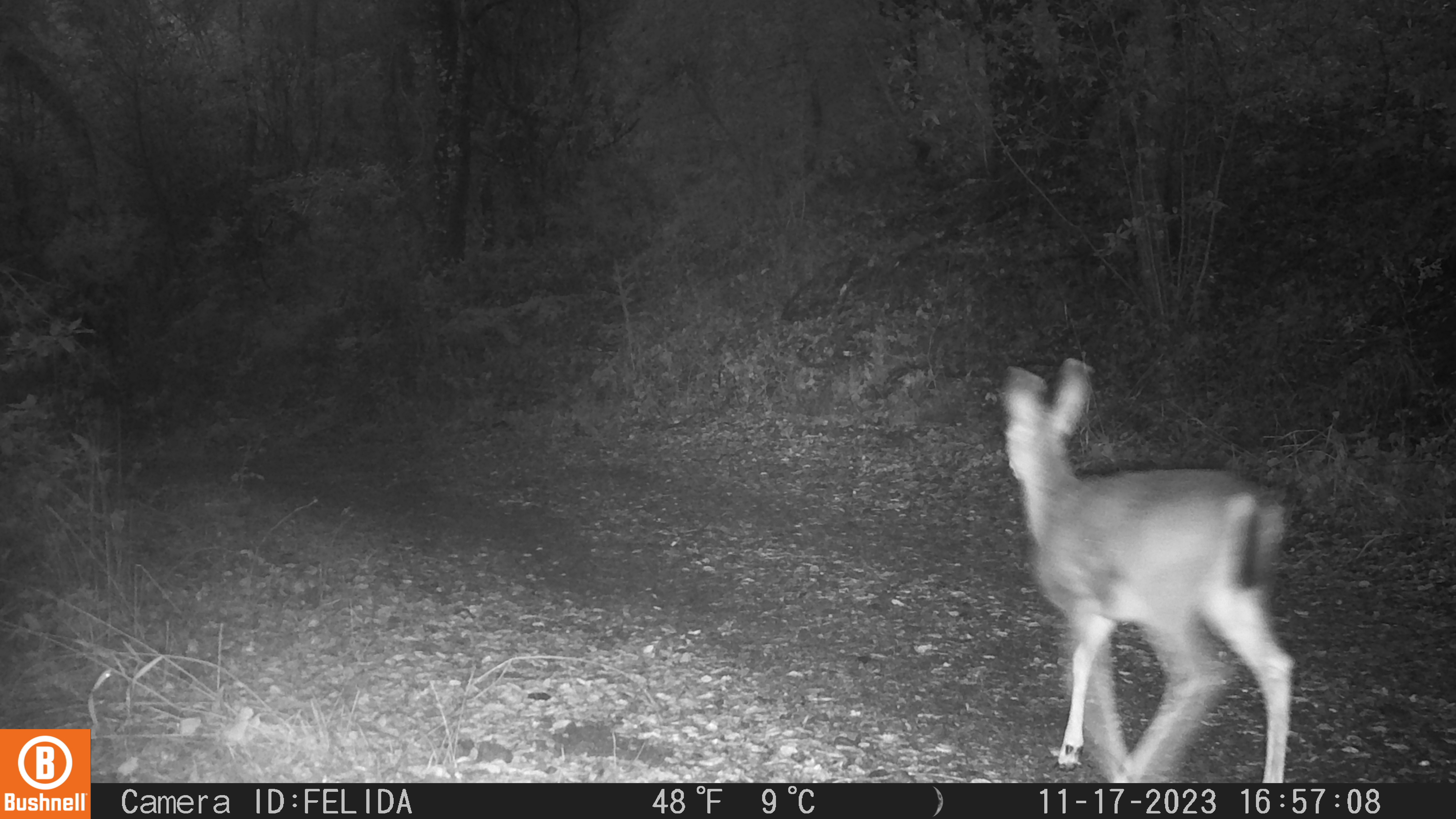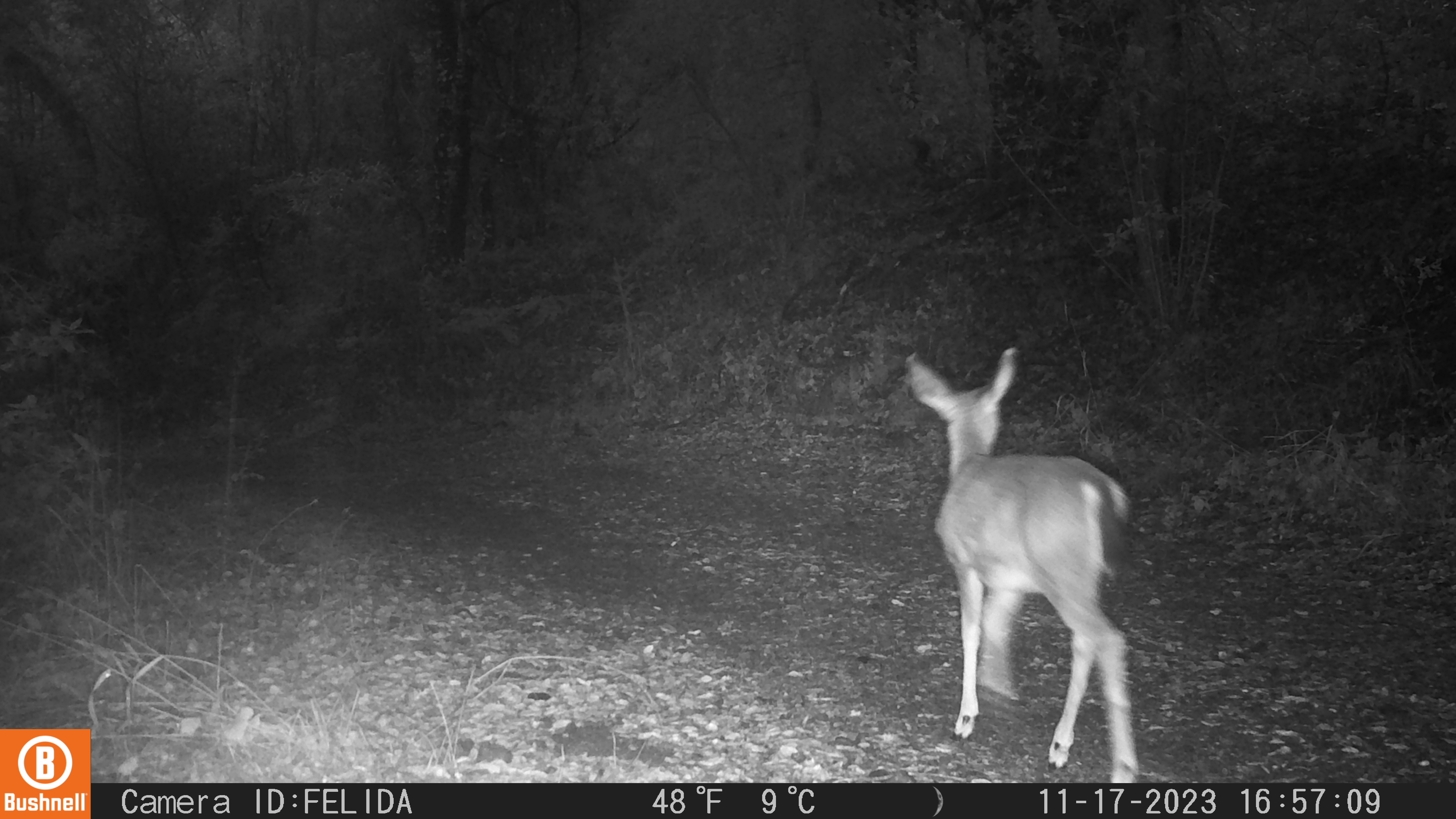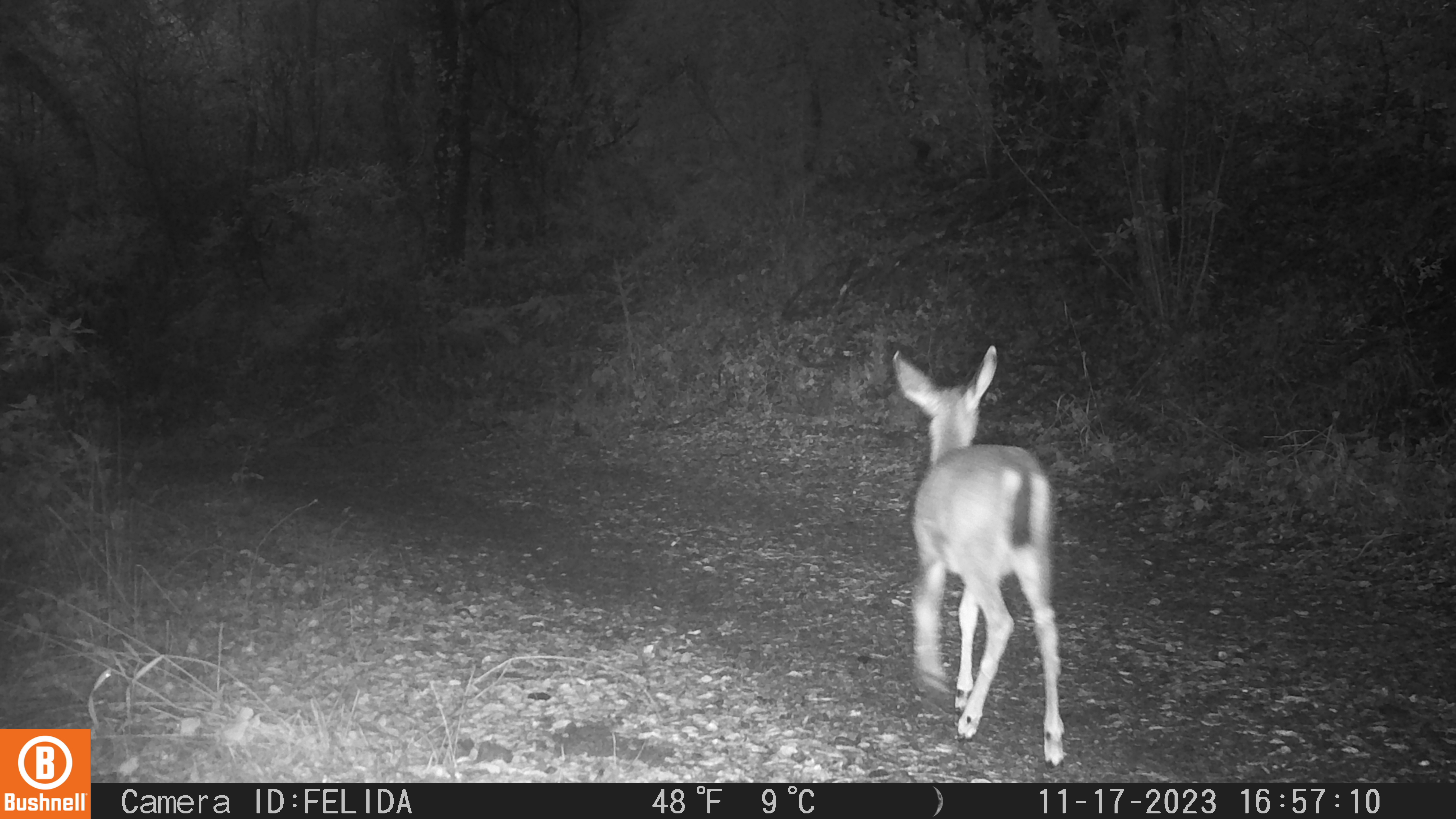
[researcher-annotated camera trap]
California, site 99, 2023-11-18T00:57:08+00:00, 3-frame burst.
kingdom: Animalia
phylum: Chordata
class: Mammalia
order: Artiodactyla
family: Cervidae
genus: Odocoileus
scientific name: Odocoileus hemionus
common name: mule deer